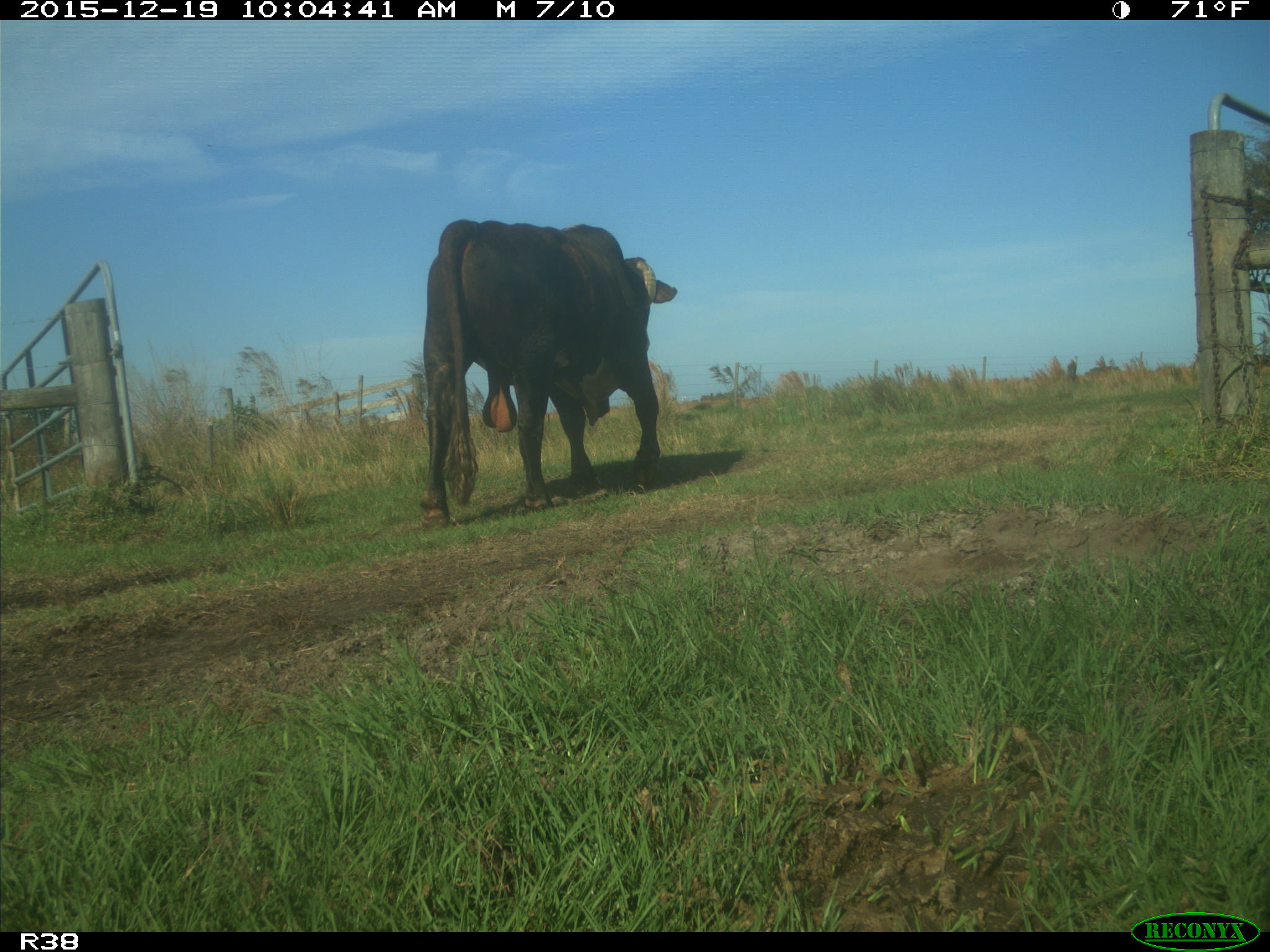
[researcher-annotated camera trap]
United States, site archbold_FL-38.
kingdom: Animalia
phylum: Chordata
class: Mammalia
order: Artiodactyla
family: Bovidae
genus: Bos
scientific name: Bos taurus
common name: domestic cow